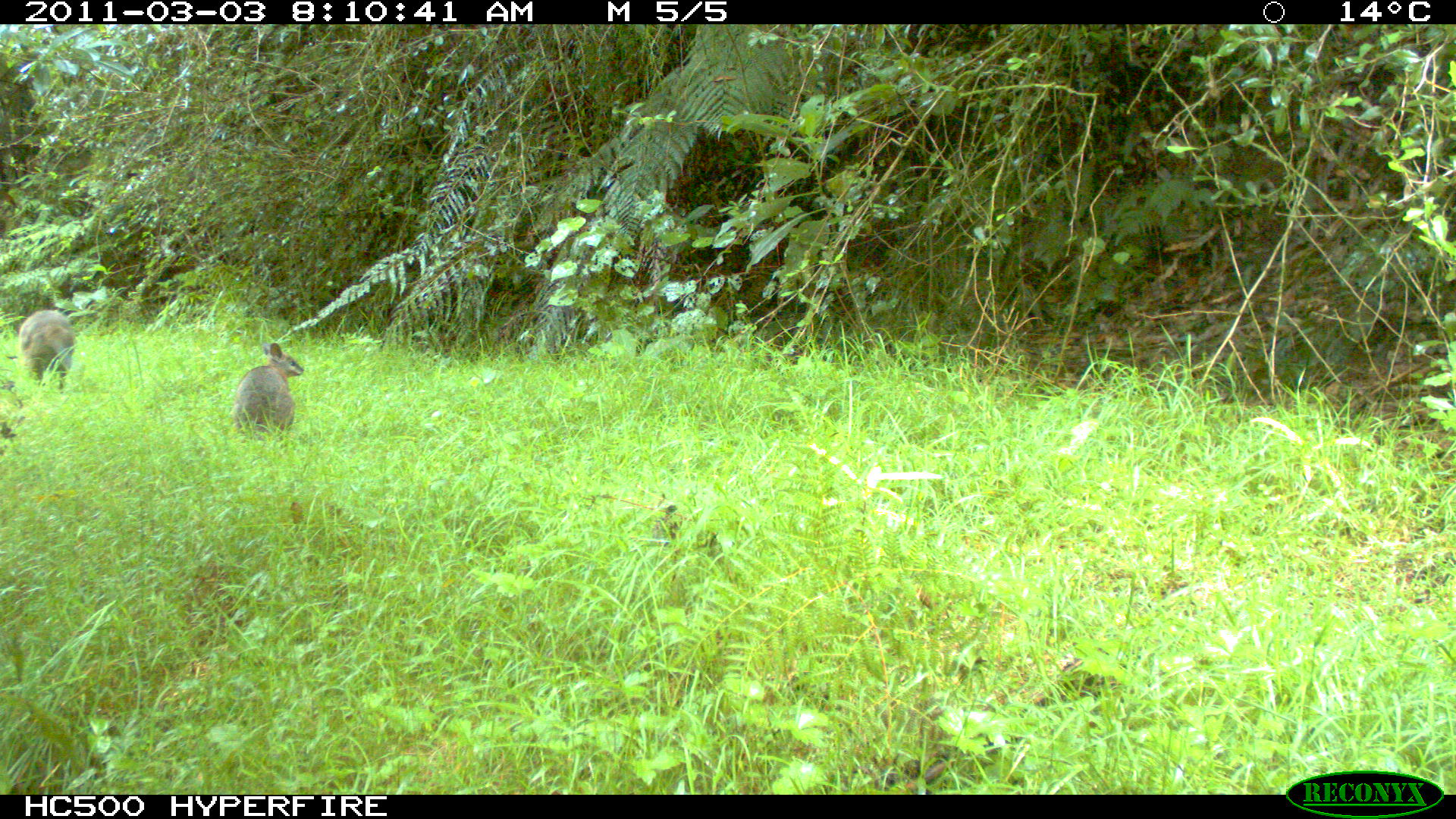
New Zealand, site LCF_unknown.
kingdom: Animalia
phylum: Chordata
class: Mammalia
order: Diprotodontia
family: Macropodidae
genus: Notamacropus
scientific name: Notamacropus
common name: wallaby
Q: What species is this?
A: Wallaby (Notamacropus).